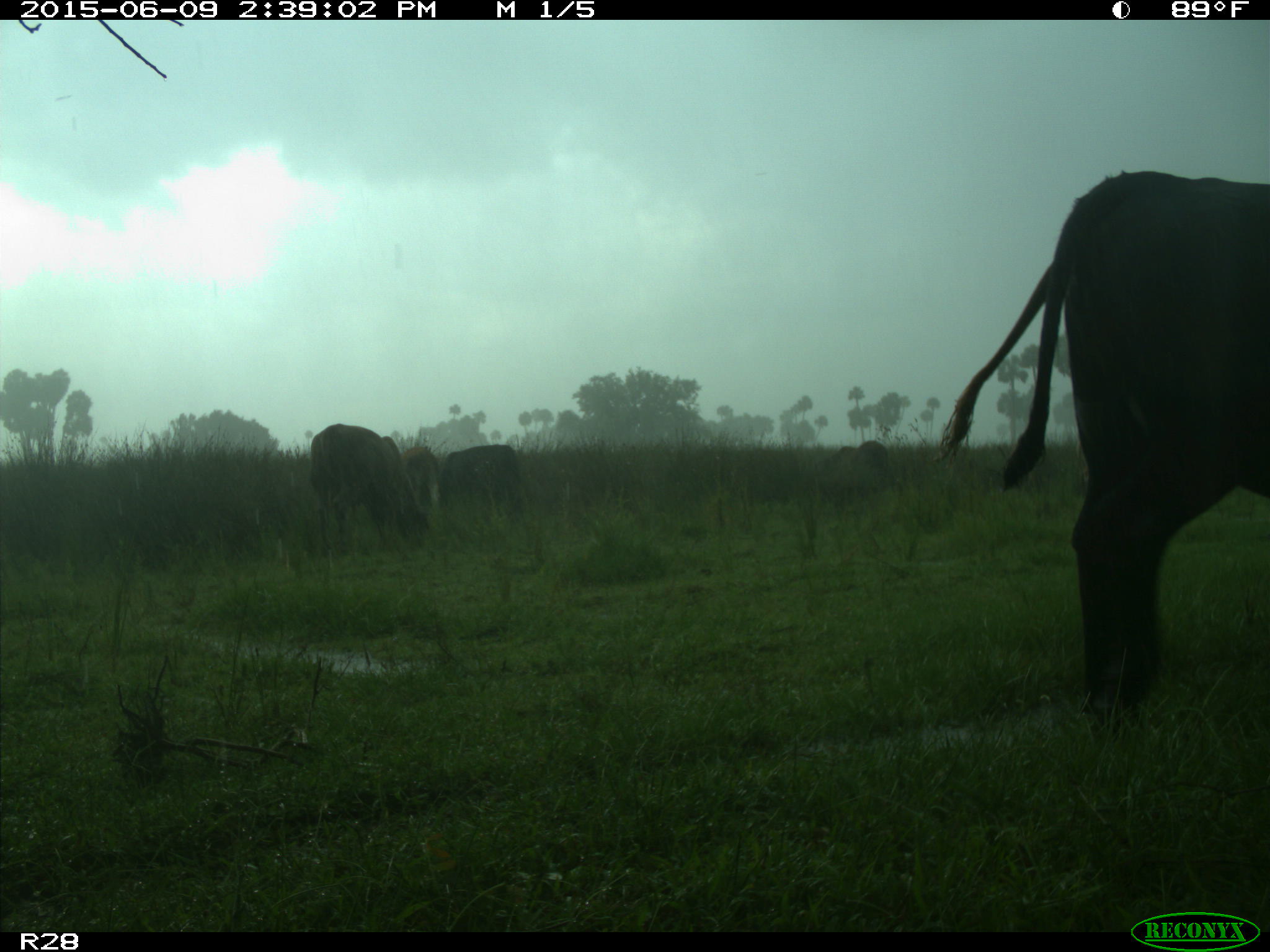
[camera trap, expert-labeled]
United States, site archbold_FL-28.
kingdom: Animalia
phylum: Chordata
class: Mammalia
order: Artiodactyla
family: Bovidae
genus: Bos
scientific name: Bos taurus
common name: domestic cow